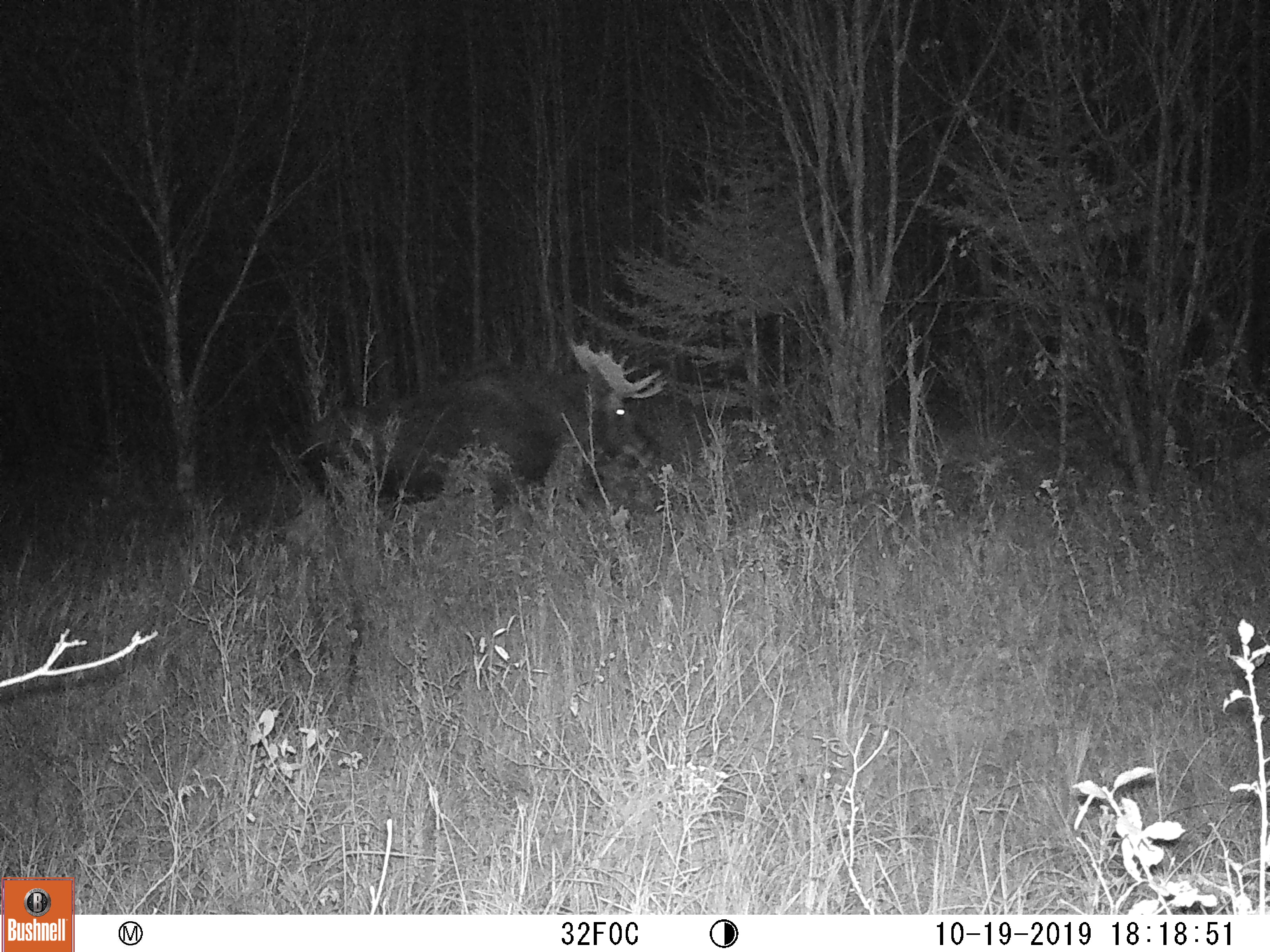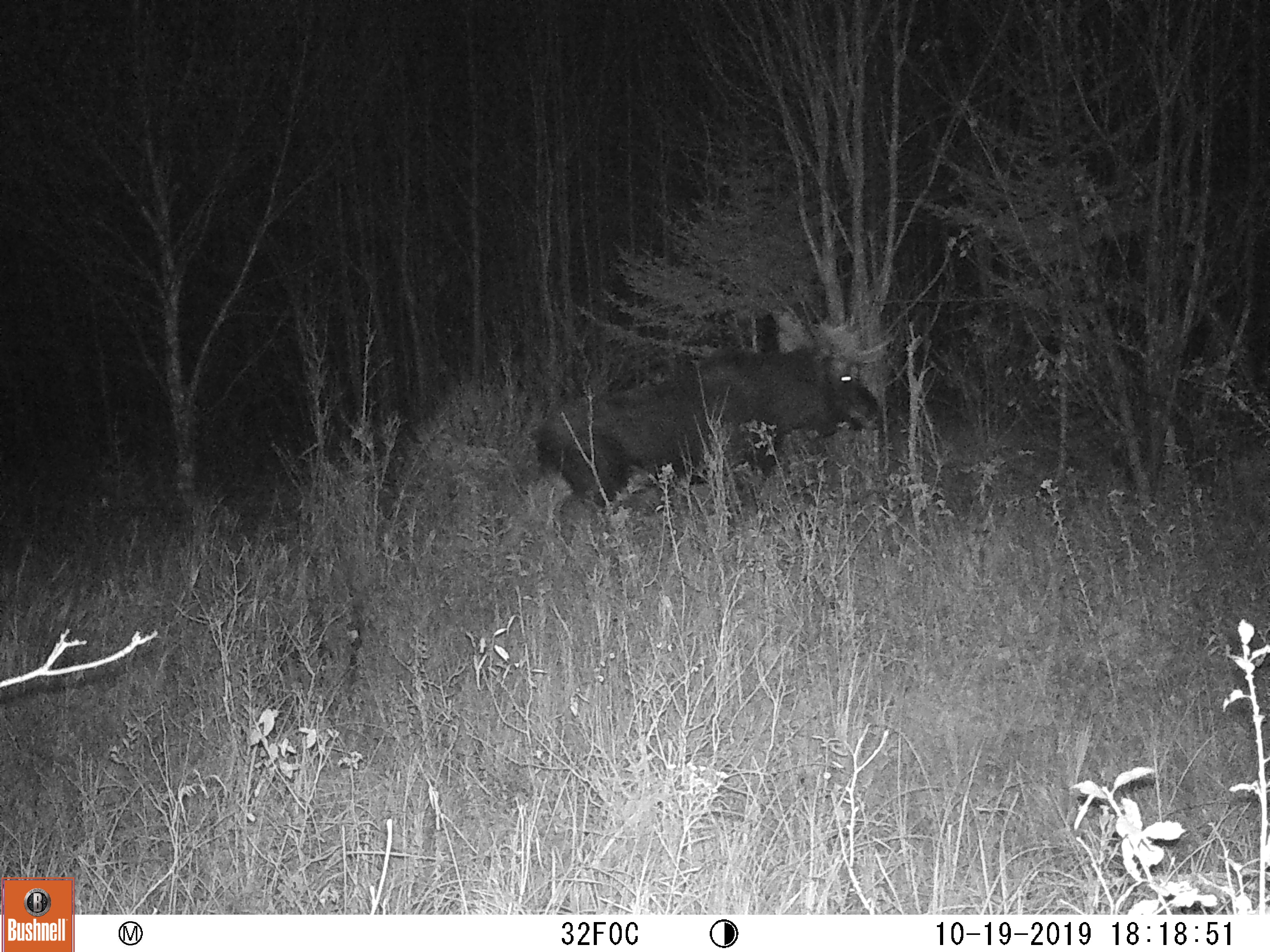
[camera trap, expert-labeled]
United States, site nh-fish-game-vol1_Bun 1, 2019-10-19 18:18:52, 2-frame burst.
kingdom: Animalia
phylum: Chordata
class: Mammalia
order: Artiodactyla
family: Cervidae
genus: Alces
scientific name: Alces alces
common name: moose